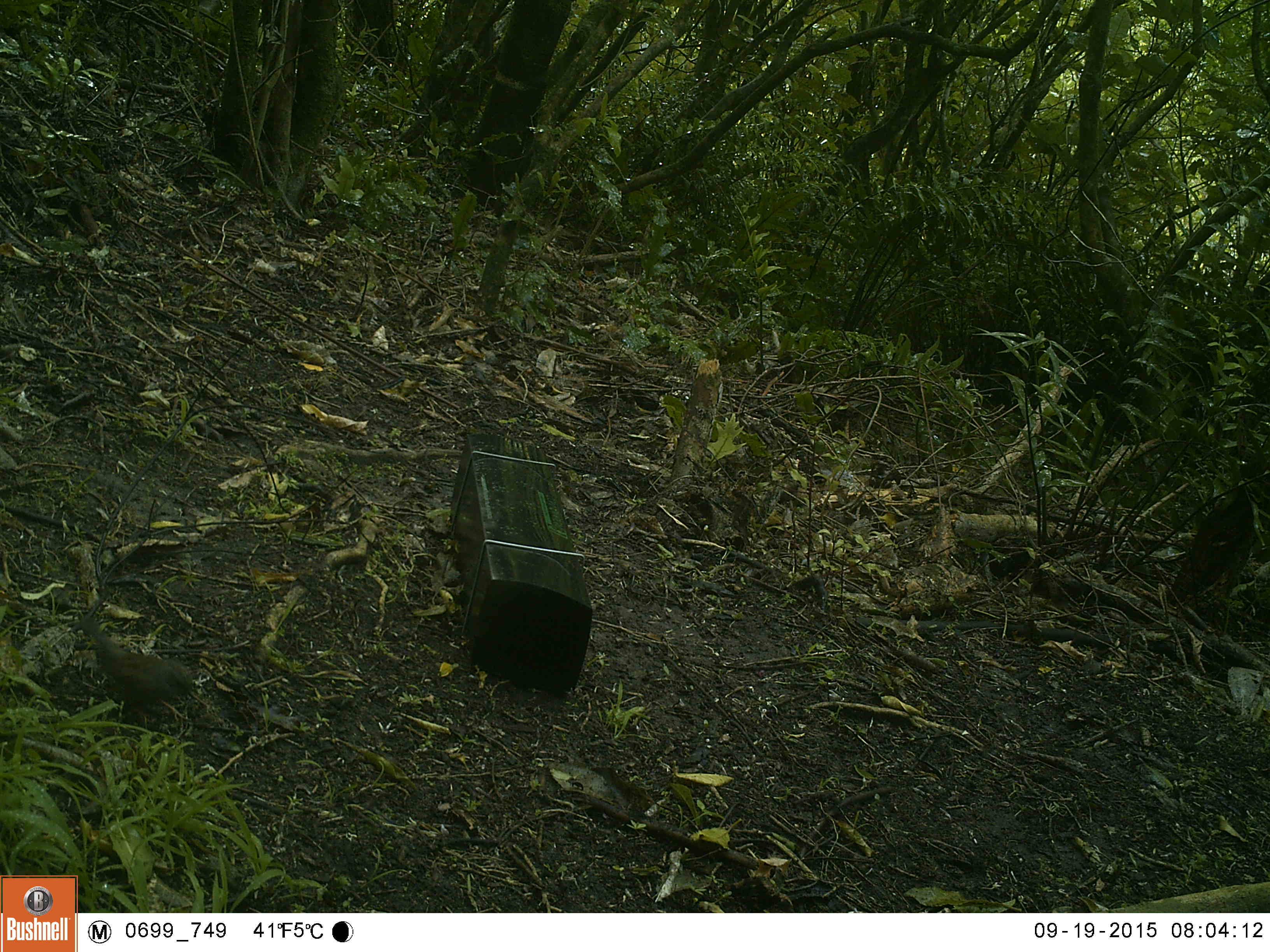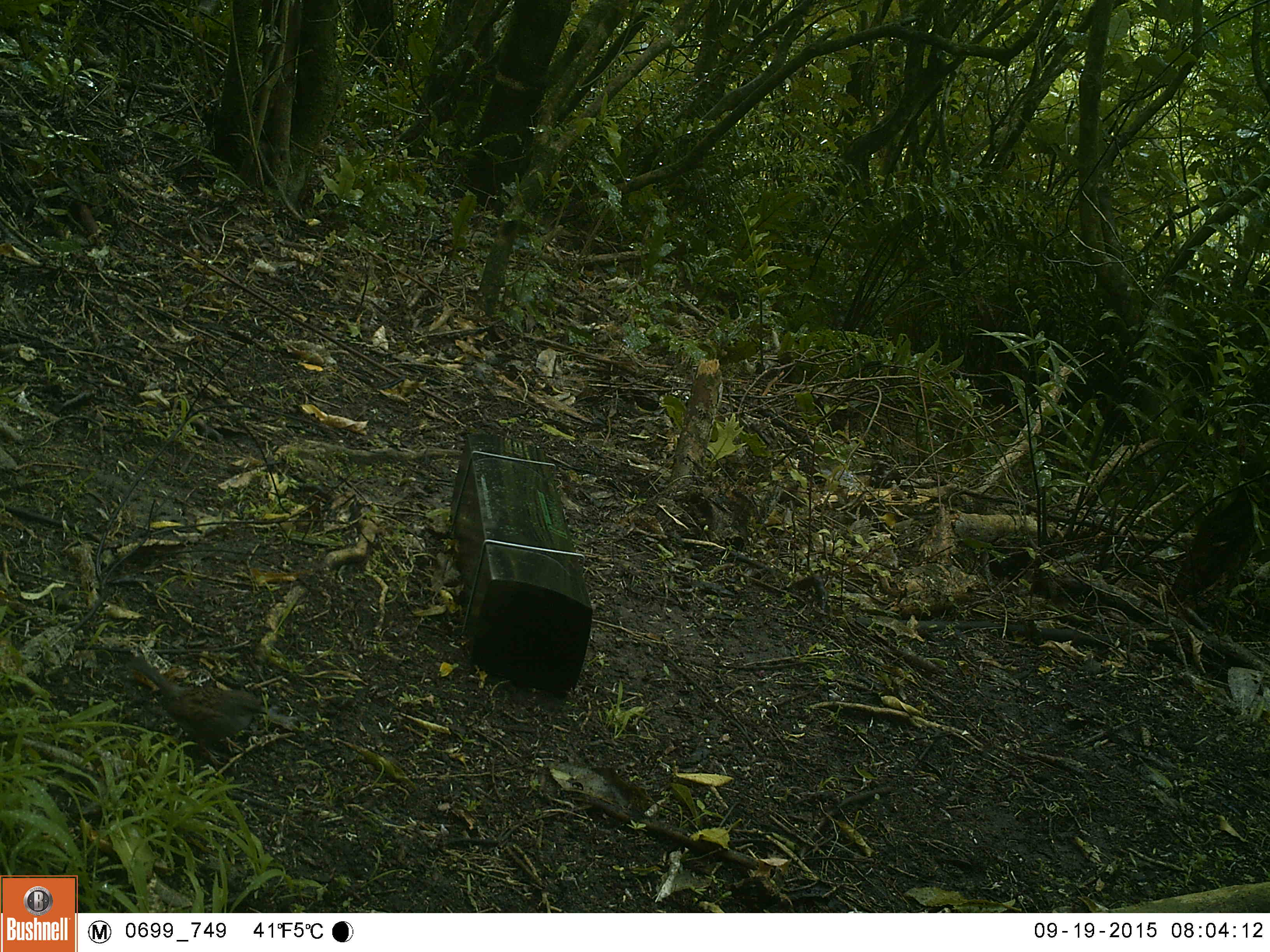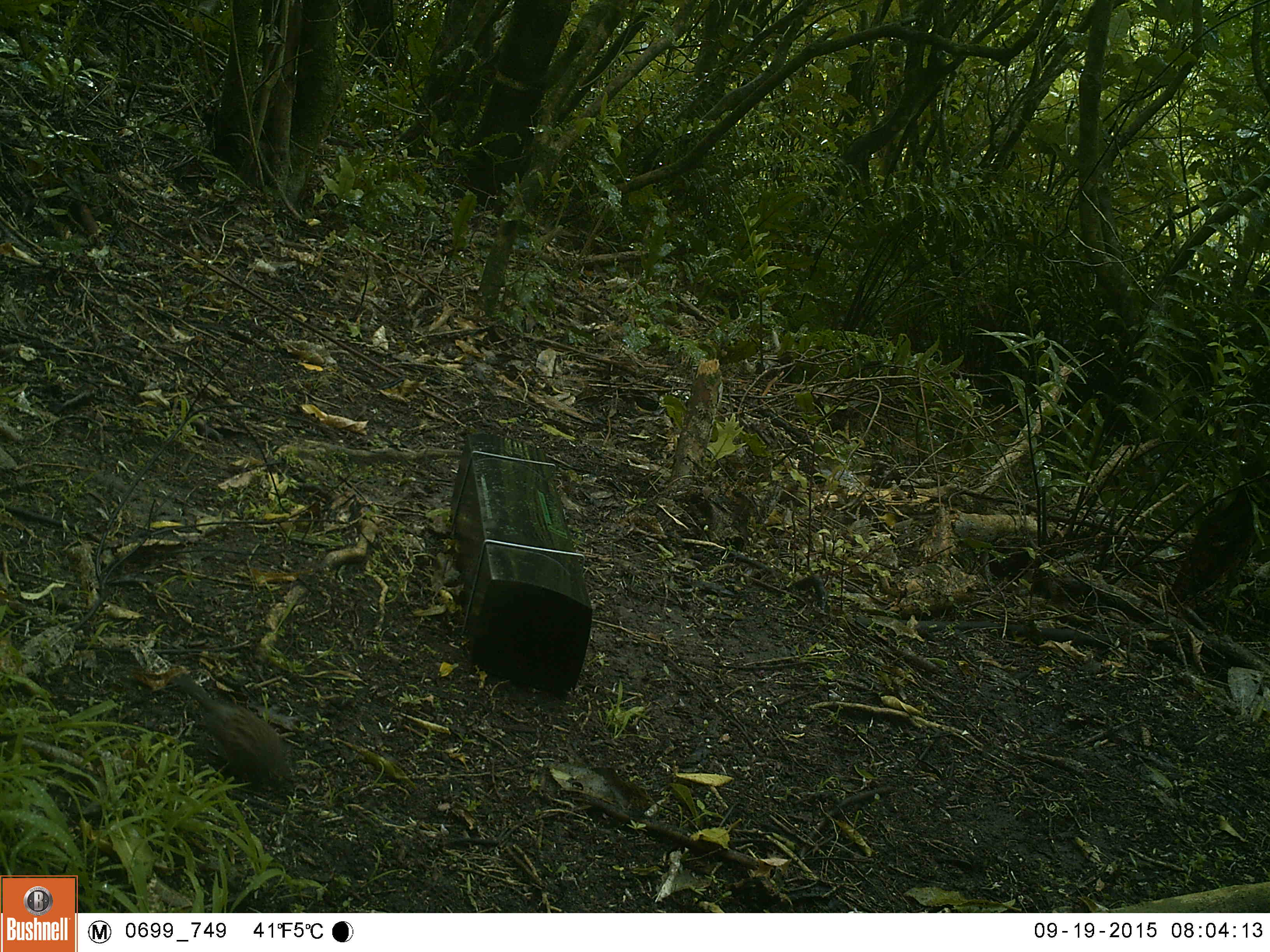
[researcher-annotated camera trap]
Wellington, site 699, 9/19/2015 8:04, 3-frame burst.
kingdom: Animalia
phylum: Chordata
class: Aves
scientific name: Aves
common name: bird